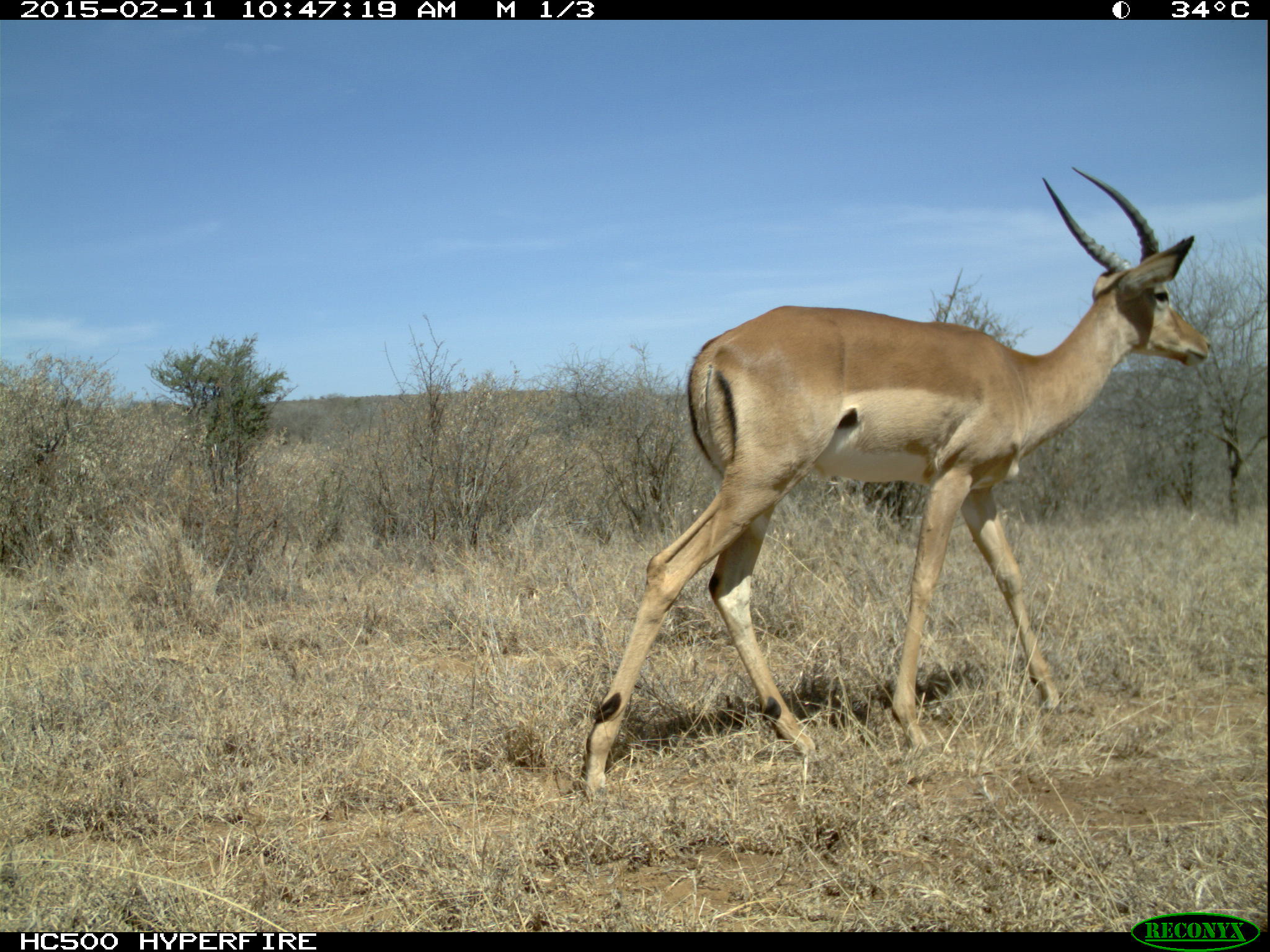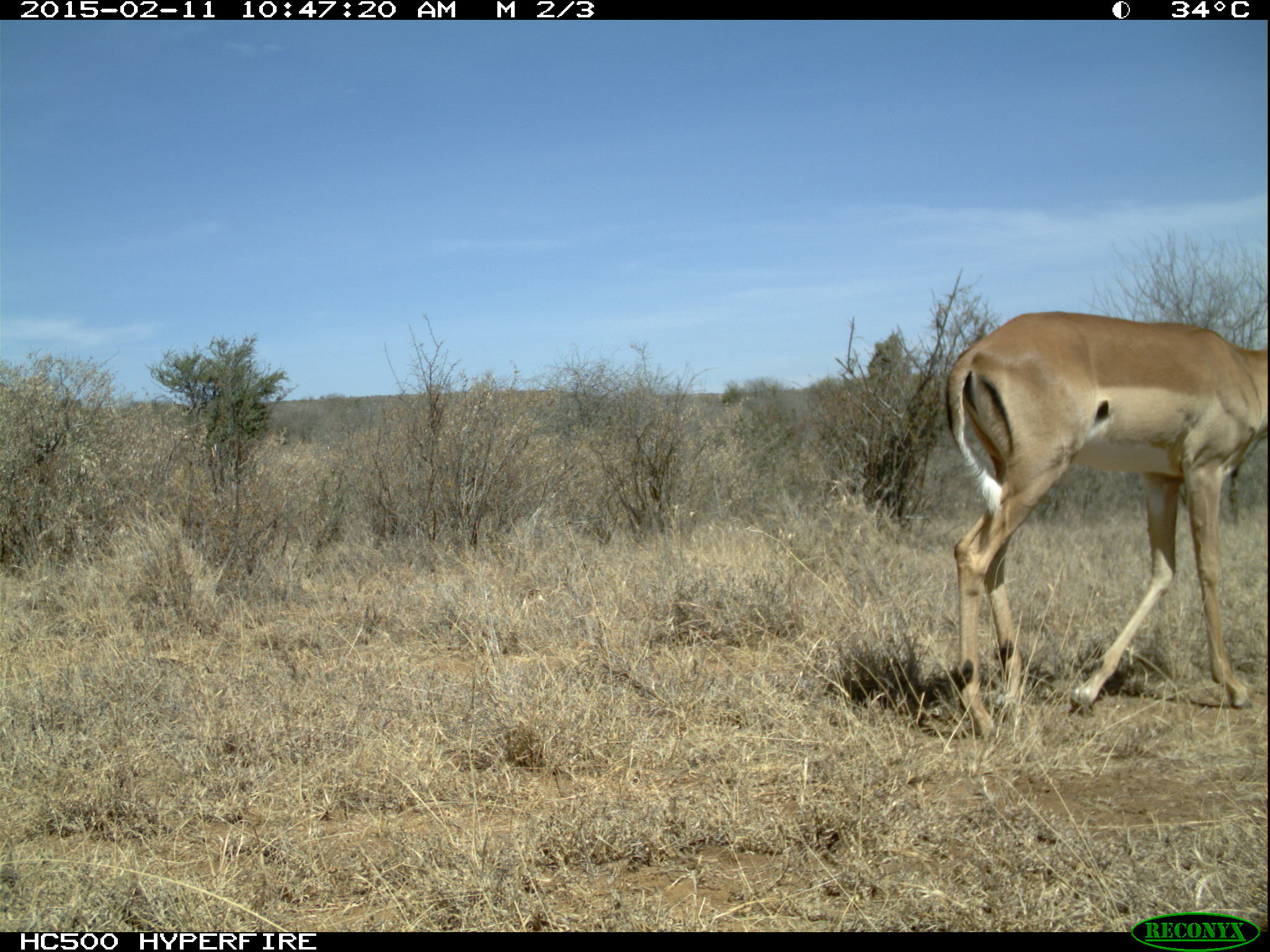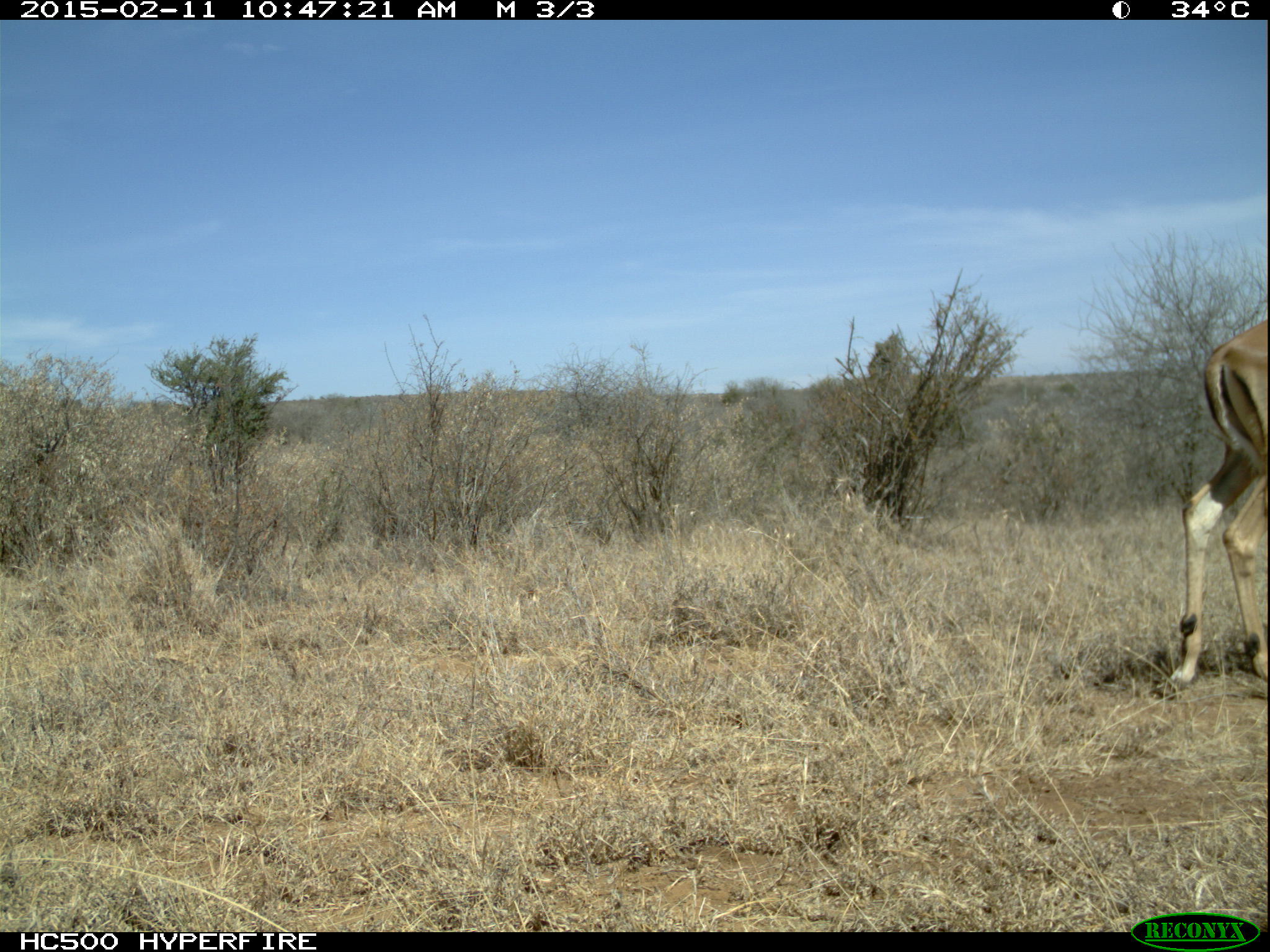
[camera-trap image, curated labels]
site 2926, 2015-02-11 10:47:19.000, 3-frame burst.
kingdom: Animalia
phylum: Chordata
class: Mammalia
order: Artiodactyla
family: Bovidae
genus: Aepyceros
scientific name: Aepyceros melampus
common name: impala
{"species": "Aepyceros melampus (impala)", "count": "1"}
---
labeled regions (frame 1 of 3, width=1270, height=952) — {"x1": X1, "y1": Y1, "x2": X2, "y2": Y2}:
aepyceros melampus: {"x1": 572, "y1": 160, "x2": 1210, "y2": 800}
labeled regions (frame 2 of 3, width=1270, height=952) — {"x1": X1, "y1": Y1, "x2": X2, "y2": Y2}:
aepyceros melampus: {"x1": 941, "y1": 307, "x2": 1270, "y2": 742}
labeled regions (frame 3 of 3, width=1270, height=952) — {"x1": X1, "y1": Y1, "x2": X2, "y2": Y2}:
aepyceros melampus: {"x1": 1159, "y1": 307, "x2": 1270, "y2": 684}